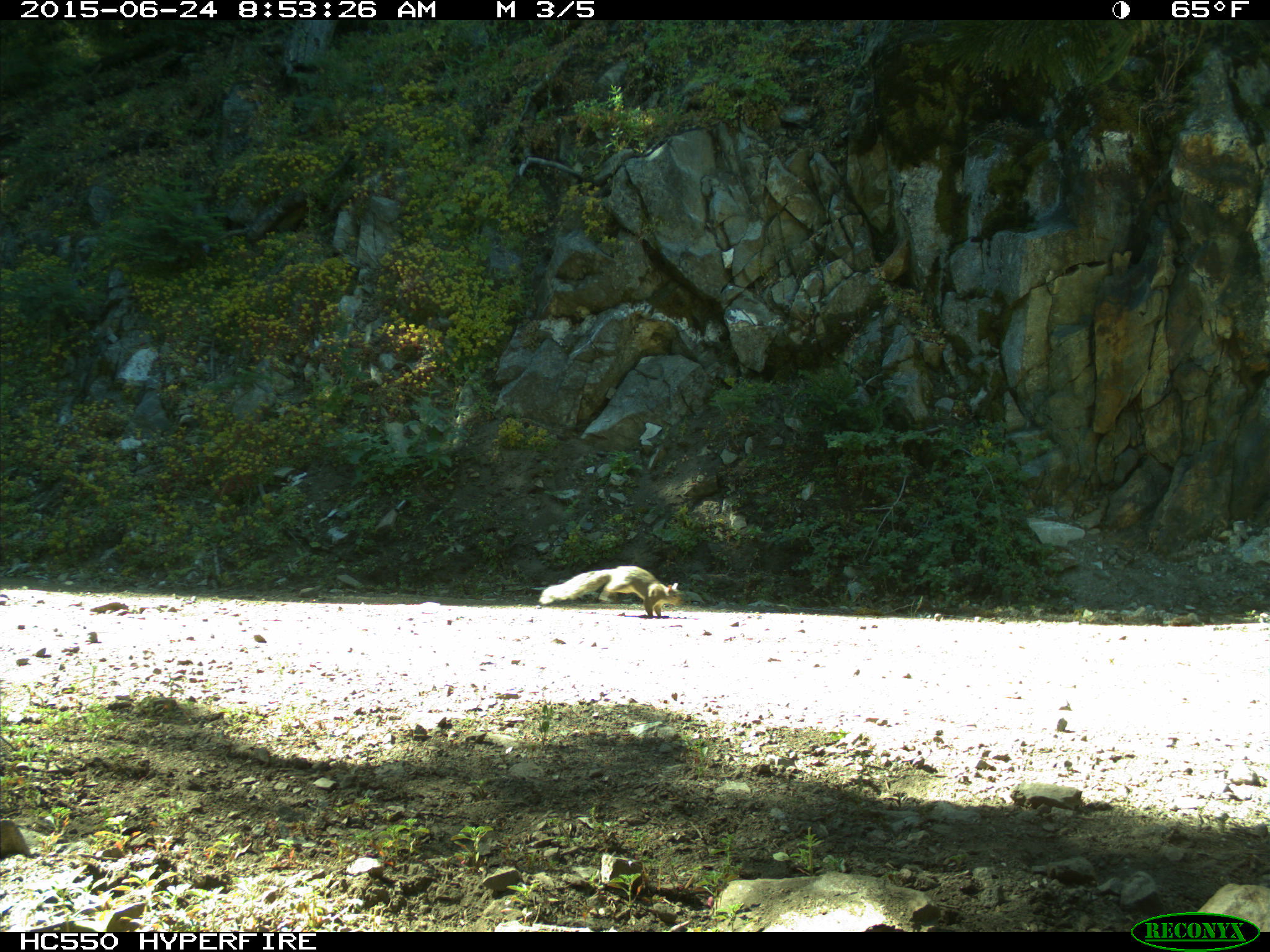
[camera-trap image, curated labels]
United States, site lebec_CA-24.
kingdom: Animalia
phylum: Chordata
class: Mammalia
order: Rodentia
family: Sciuridae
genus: Sciurus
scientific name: Sciurus carolinensis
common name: eastern gray squirrel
Sciurus carolinensis (eastern gray squirrel).